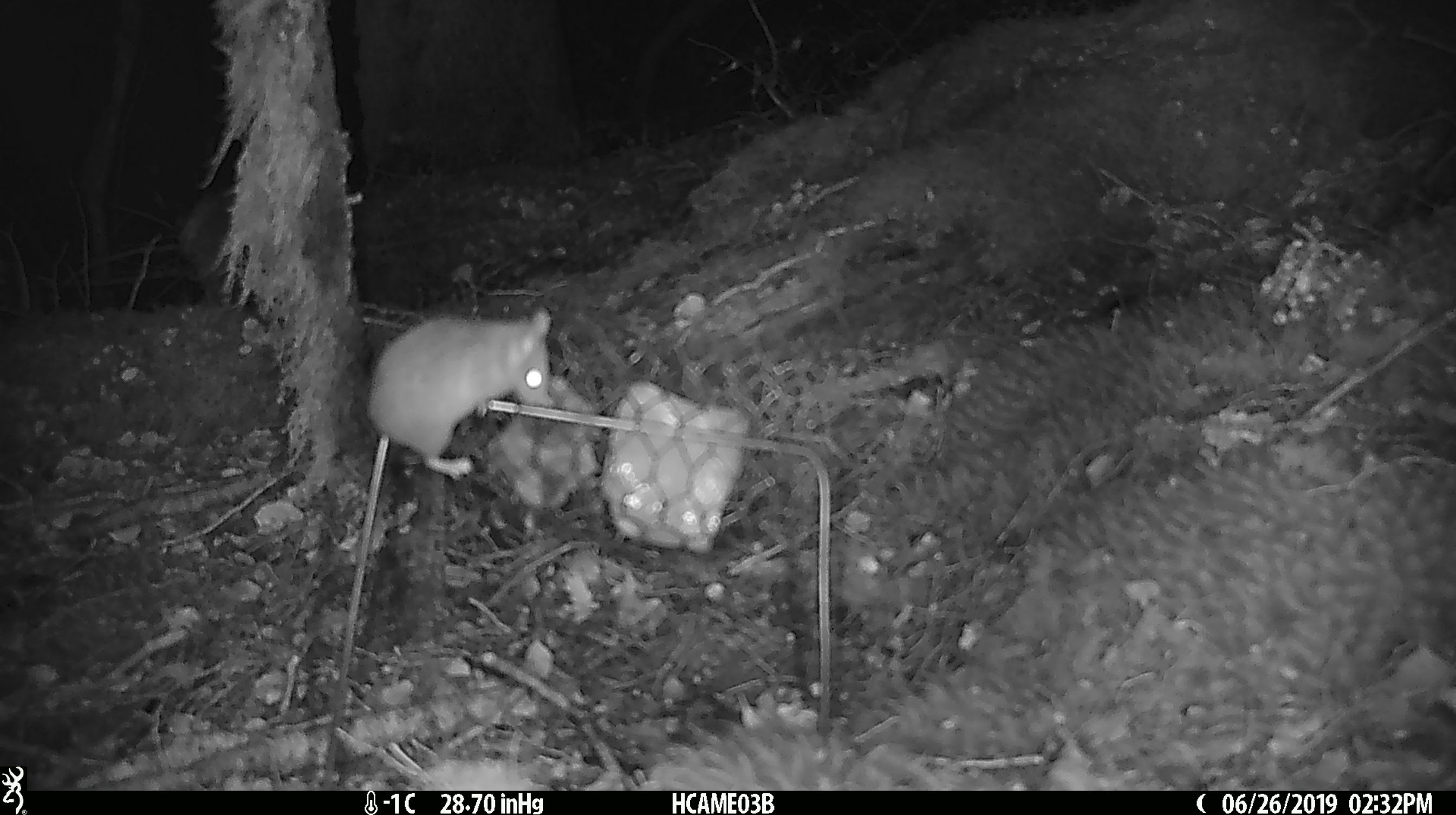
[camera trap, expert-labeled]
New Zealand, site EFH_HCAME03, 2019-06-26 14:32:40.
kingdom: Animalia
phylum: Chordata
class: Mammalia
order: Rodentia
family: Muridae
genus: Mus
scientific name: Mus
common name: mouse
Mouse (Mus).